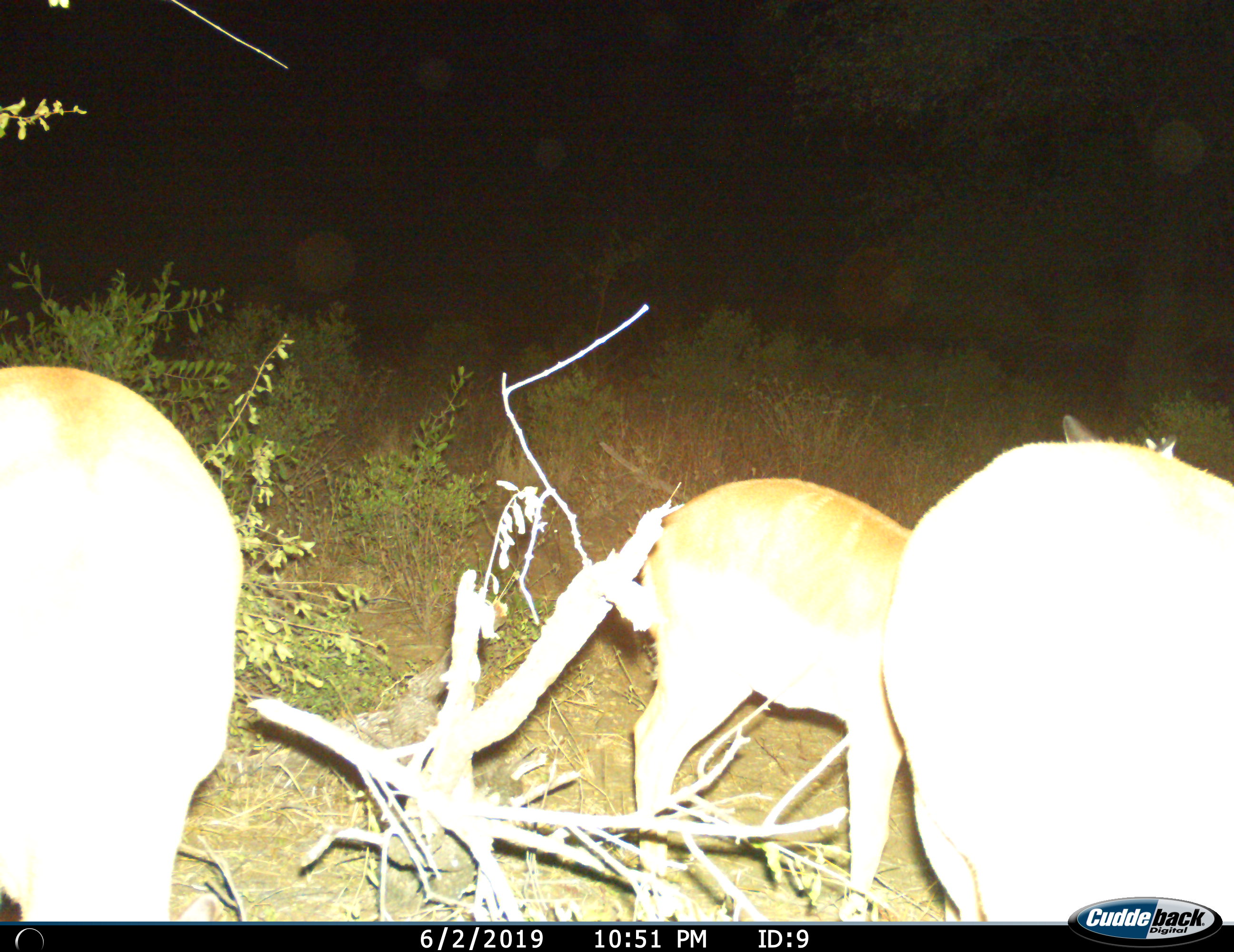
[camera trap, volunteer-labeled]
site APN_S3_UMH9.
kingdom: Animalia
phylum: Chordata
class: Mammalia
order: Artiodactyla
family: Bovidae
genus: Aepyceros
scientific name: Aepyceros melampus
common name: impala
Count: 3.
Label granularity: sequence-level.